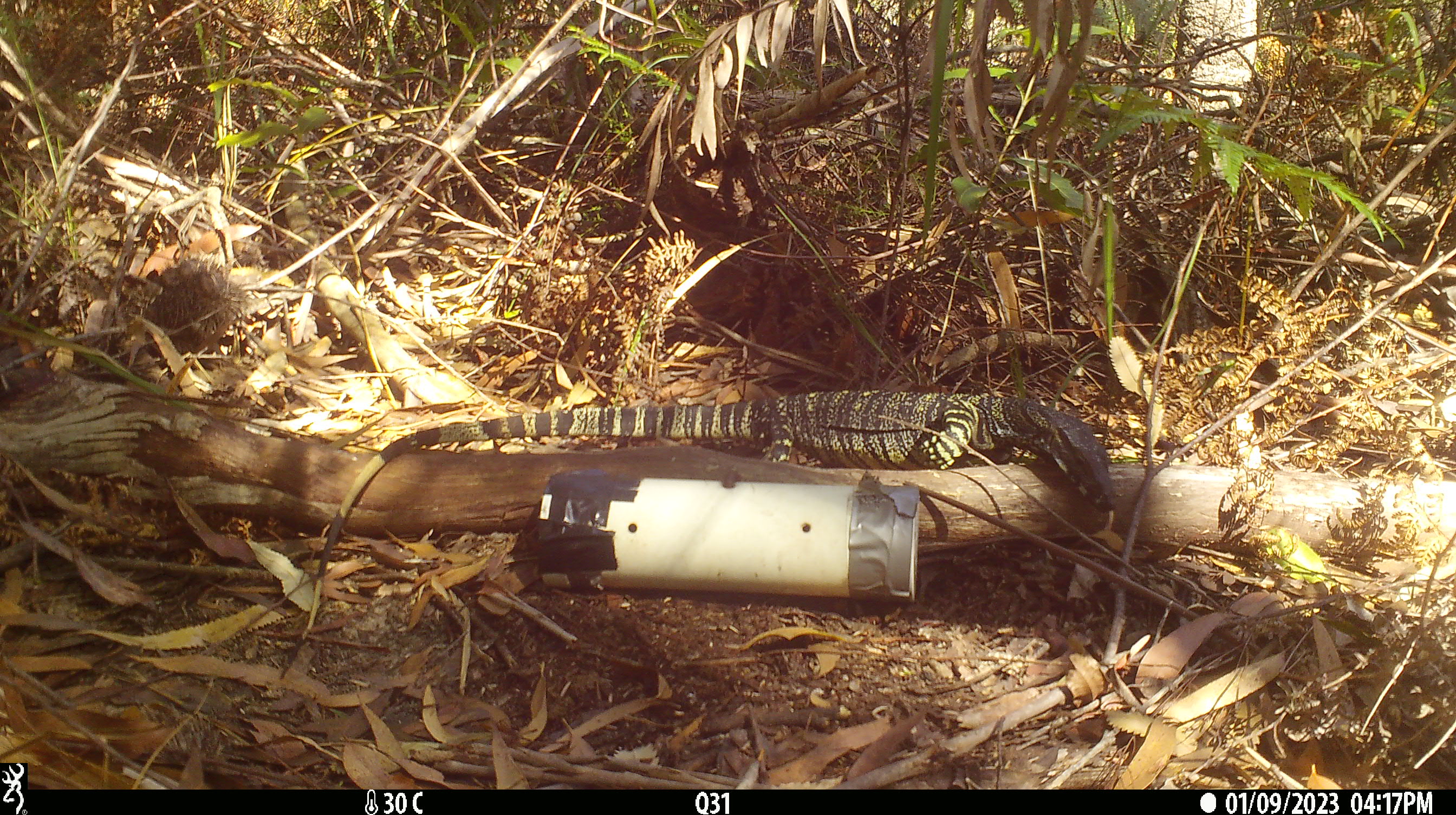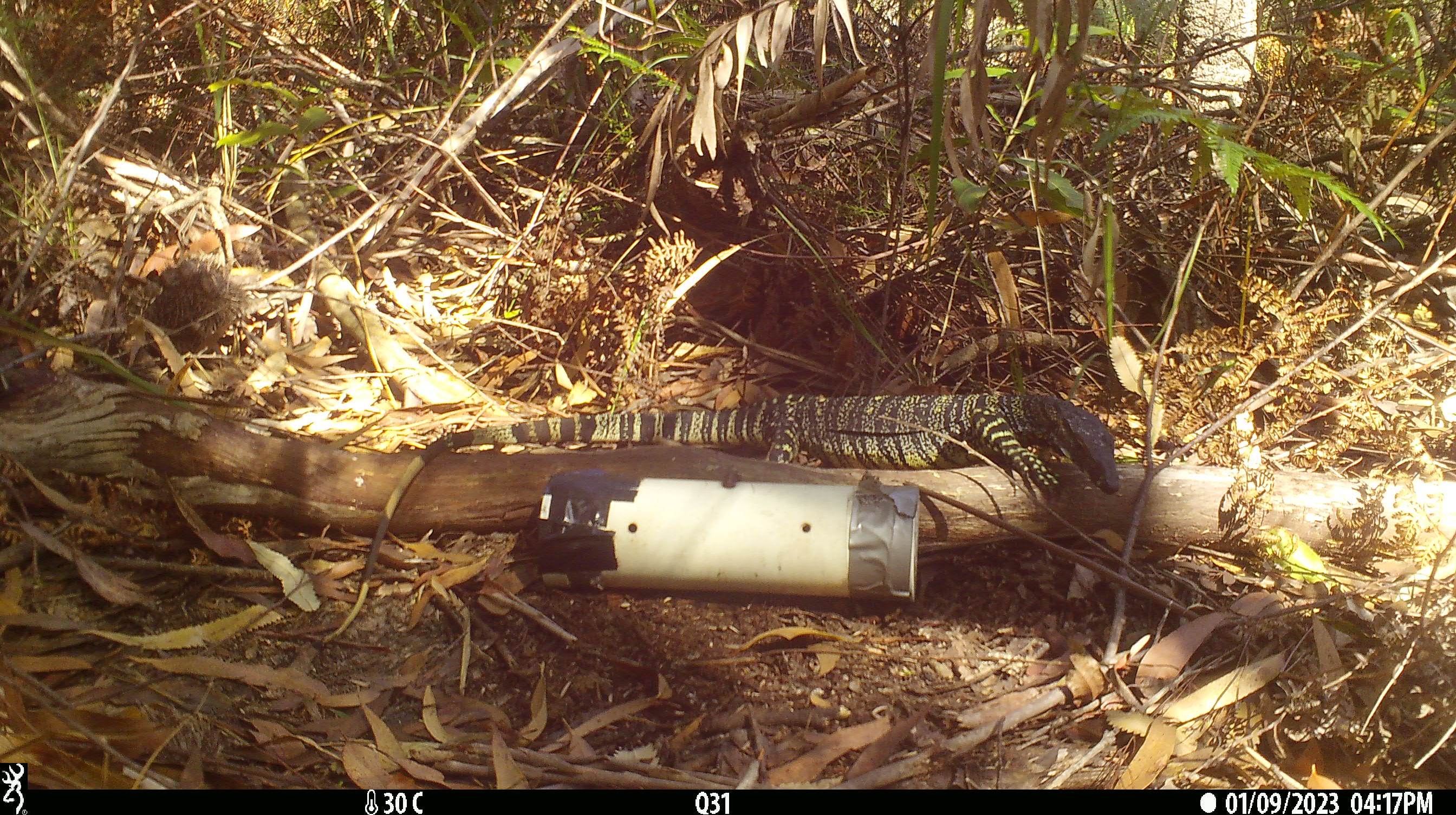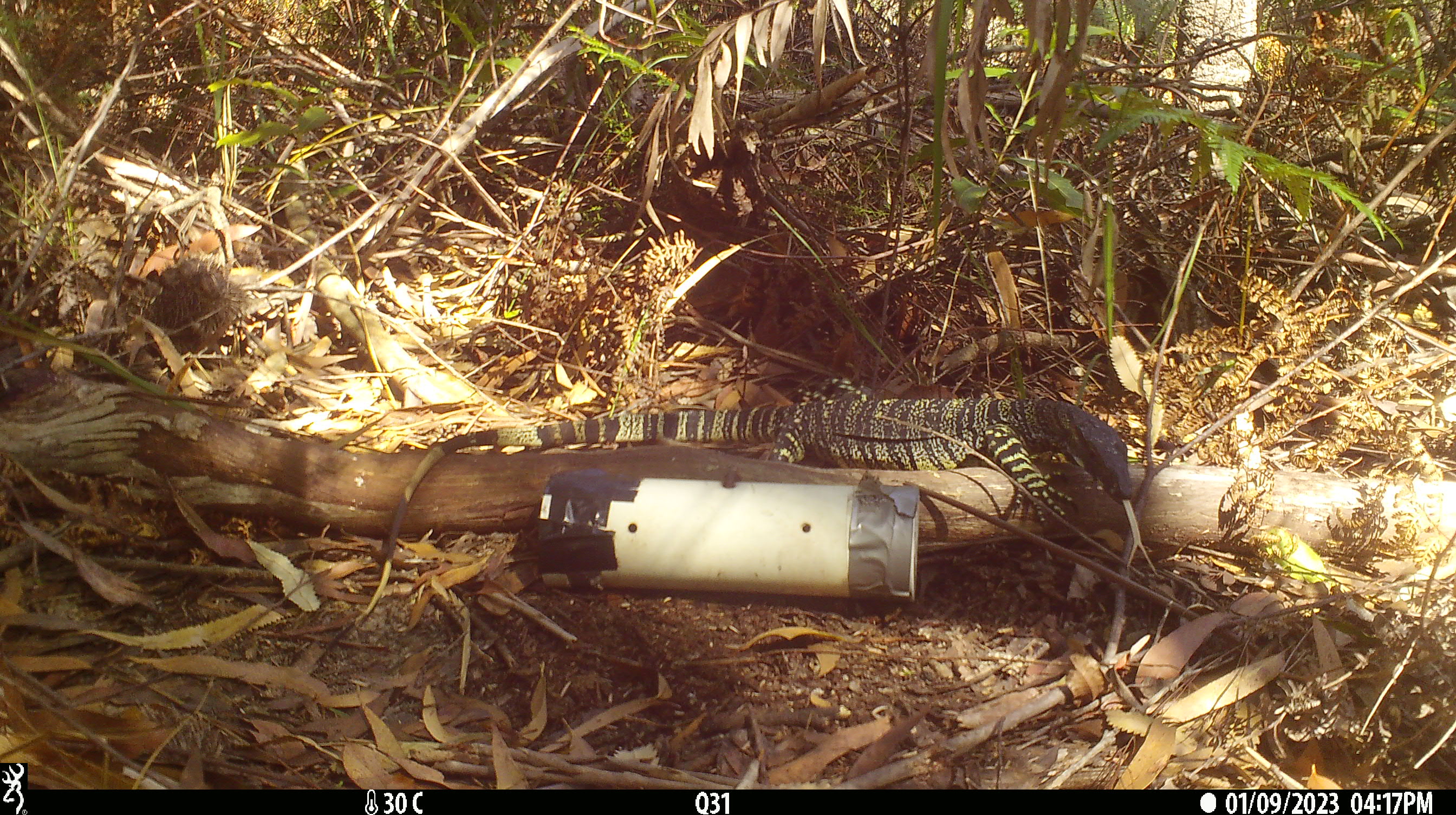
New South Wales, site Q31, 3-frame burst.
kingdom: Animalia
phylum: Chordata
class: Reptilia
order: Squamata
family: Varanidae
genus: Varanus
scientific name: Varanus varius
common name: lace monitor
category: goanna